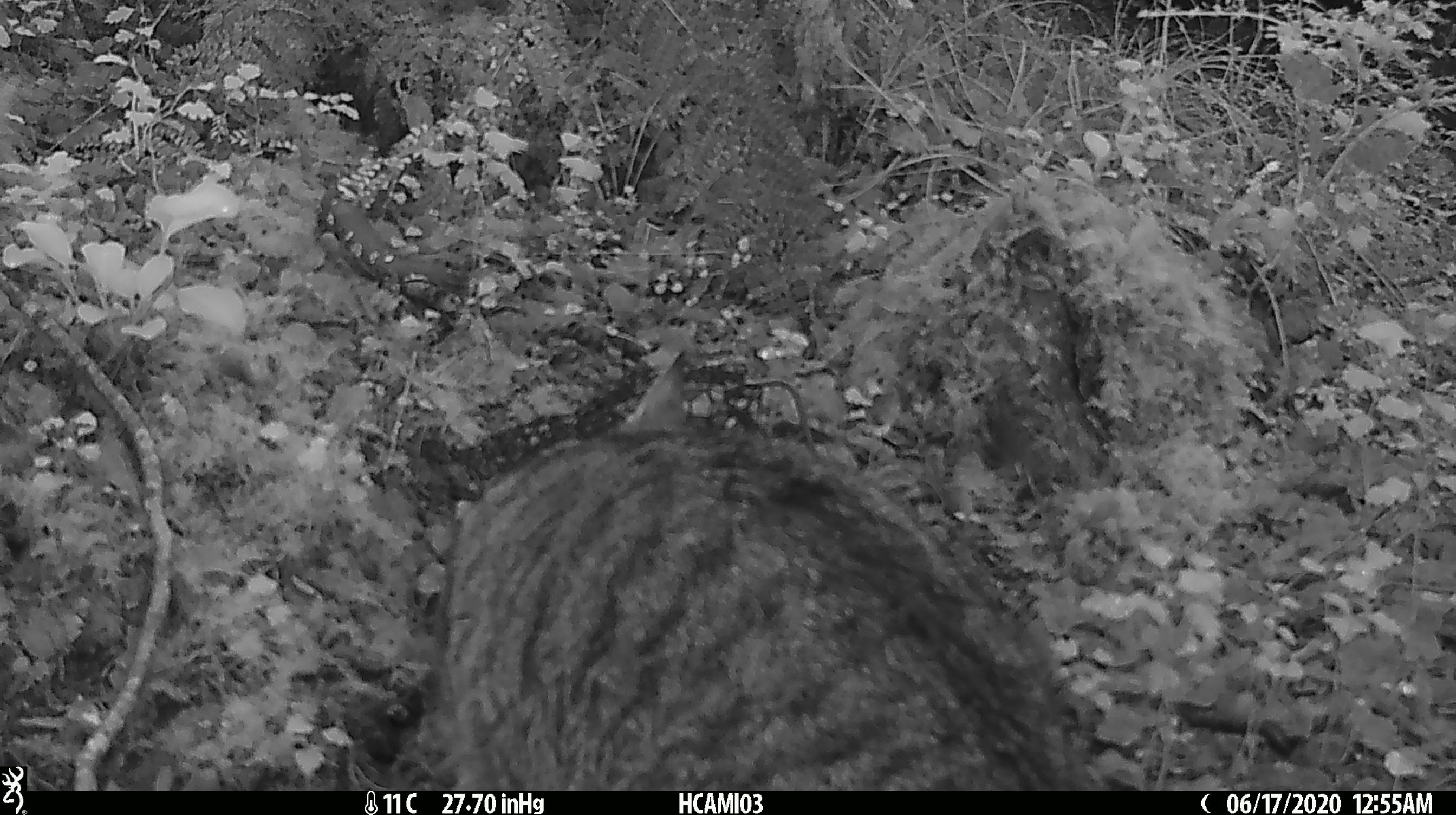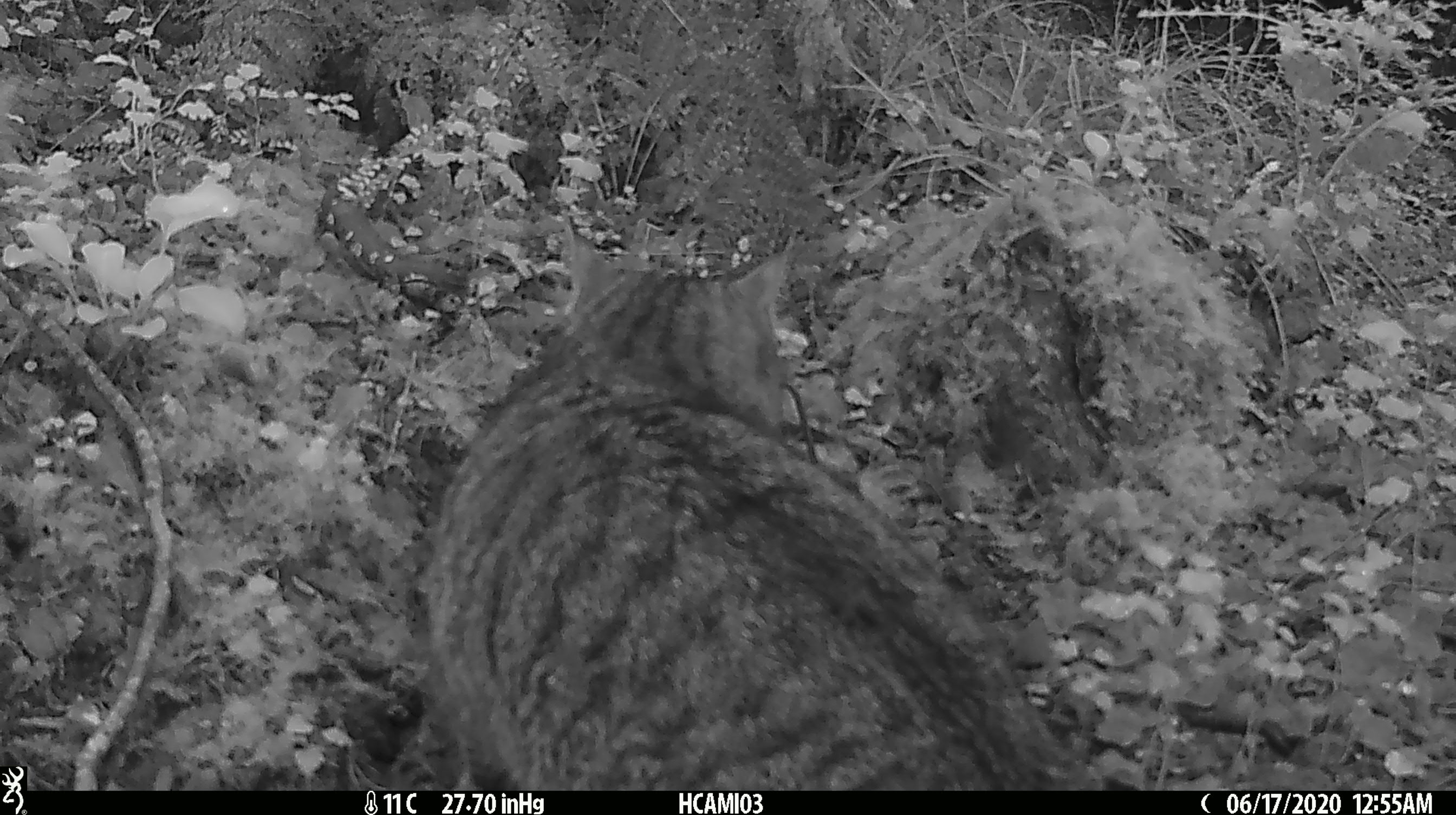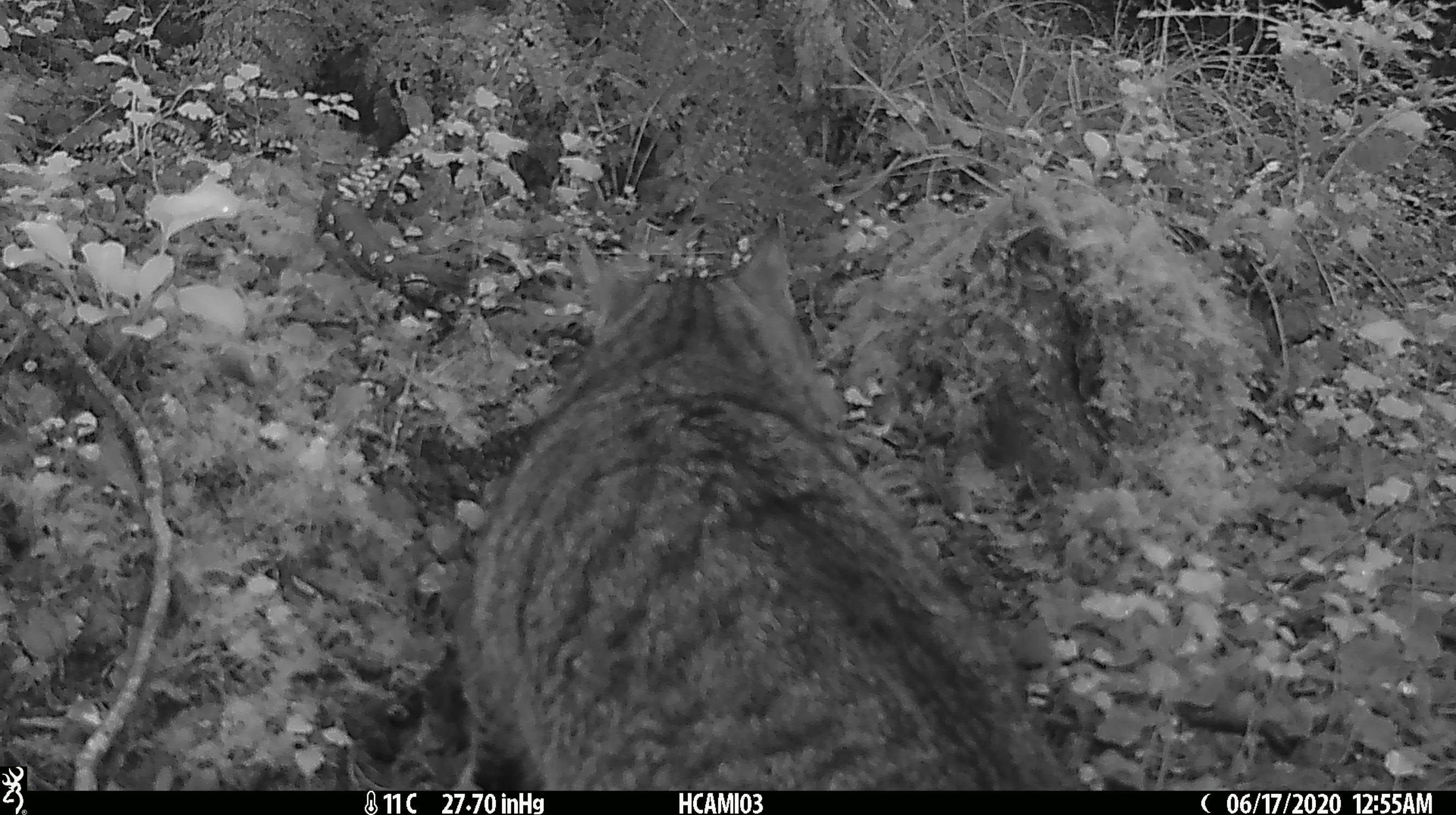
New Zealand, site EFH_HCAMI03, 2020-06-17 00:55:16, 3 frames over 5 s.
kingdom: Animalia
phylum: Chordata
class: Mammalia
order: Carnivora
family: Felidae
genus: Felis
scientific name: Felis catus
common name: domestic cat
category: cat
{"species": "cat (domestic cat) (Felis catus)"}